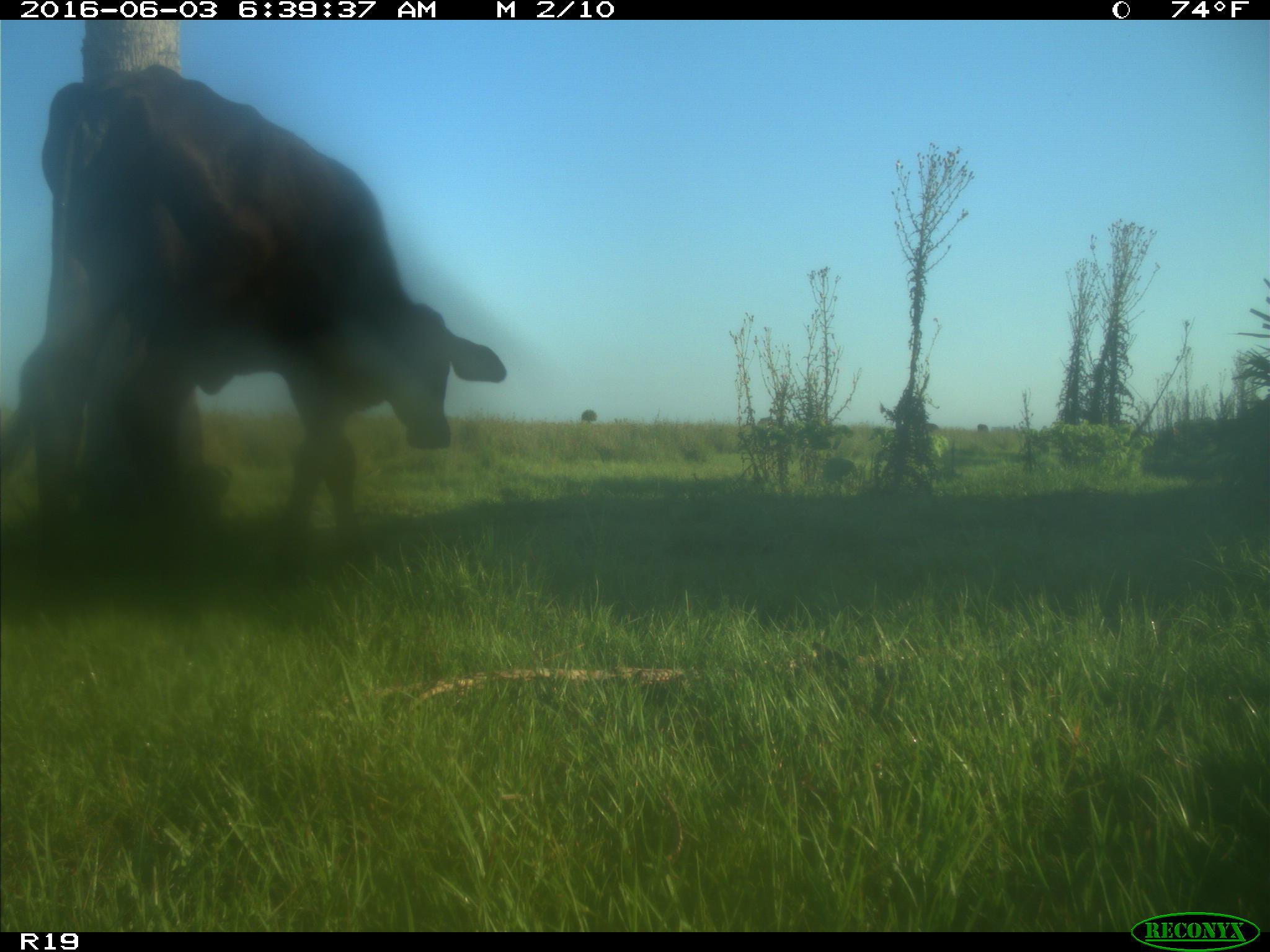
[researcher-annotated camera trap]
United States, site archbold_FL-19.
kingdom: Animalia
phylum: Chordata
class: Mammalia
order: Artiodactyla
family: Bovidae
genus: Bos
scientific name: Bos taurus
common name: domestic cow